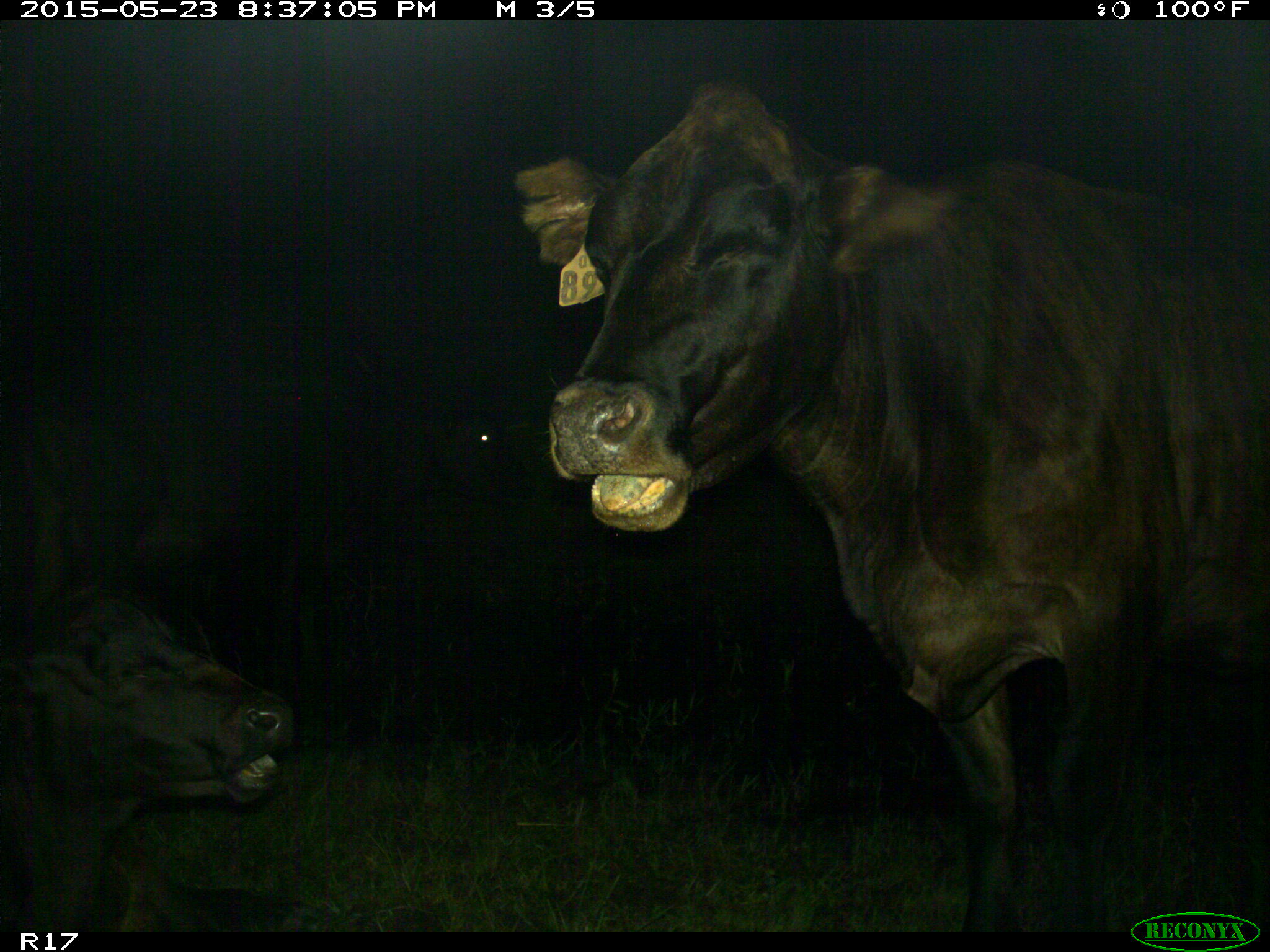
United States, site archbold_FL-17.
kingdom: Animalia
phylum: Chordata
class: Mammalia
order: Artiodactyla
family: Bovidae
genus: Bos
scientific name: Bos taurus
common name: domestic cow